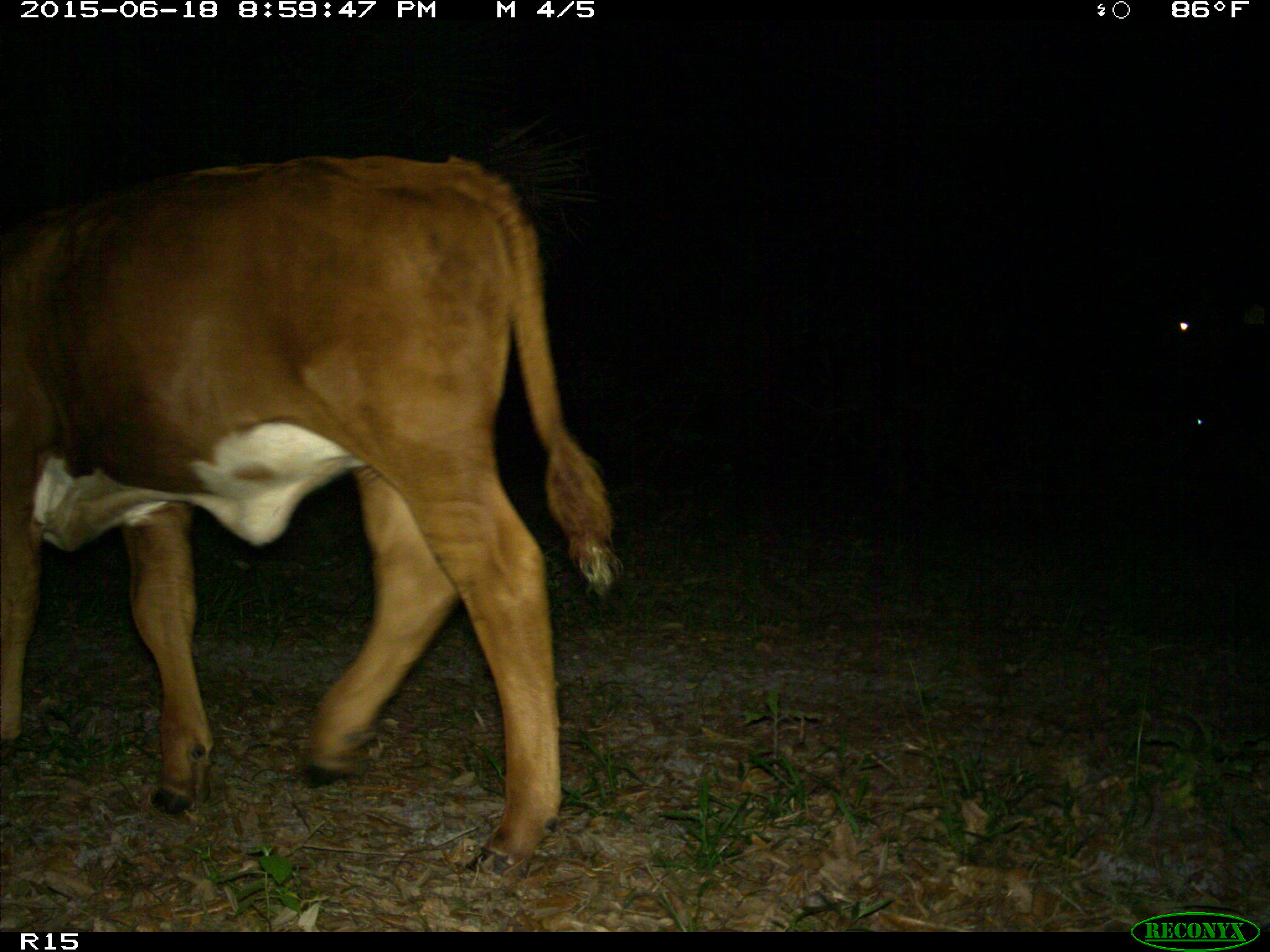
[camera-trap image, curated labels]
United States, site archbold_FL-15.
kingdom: Animalia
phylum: Chordata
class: Mammalia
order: Artiodactyla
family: Bovidae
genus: Bos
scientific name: Bos taurus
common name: domestic cow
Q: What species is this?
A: Bos taurus (domestic cow).